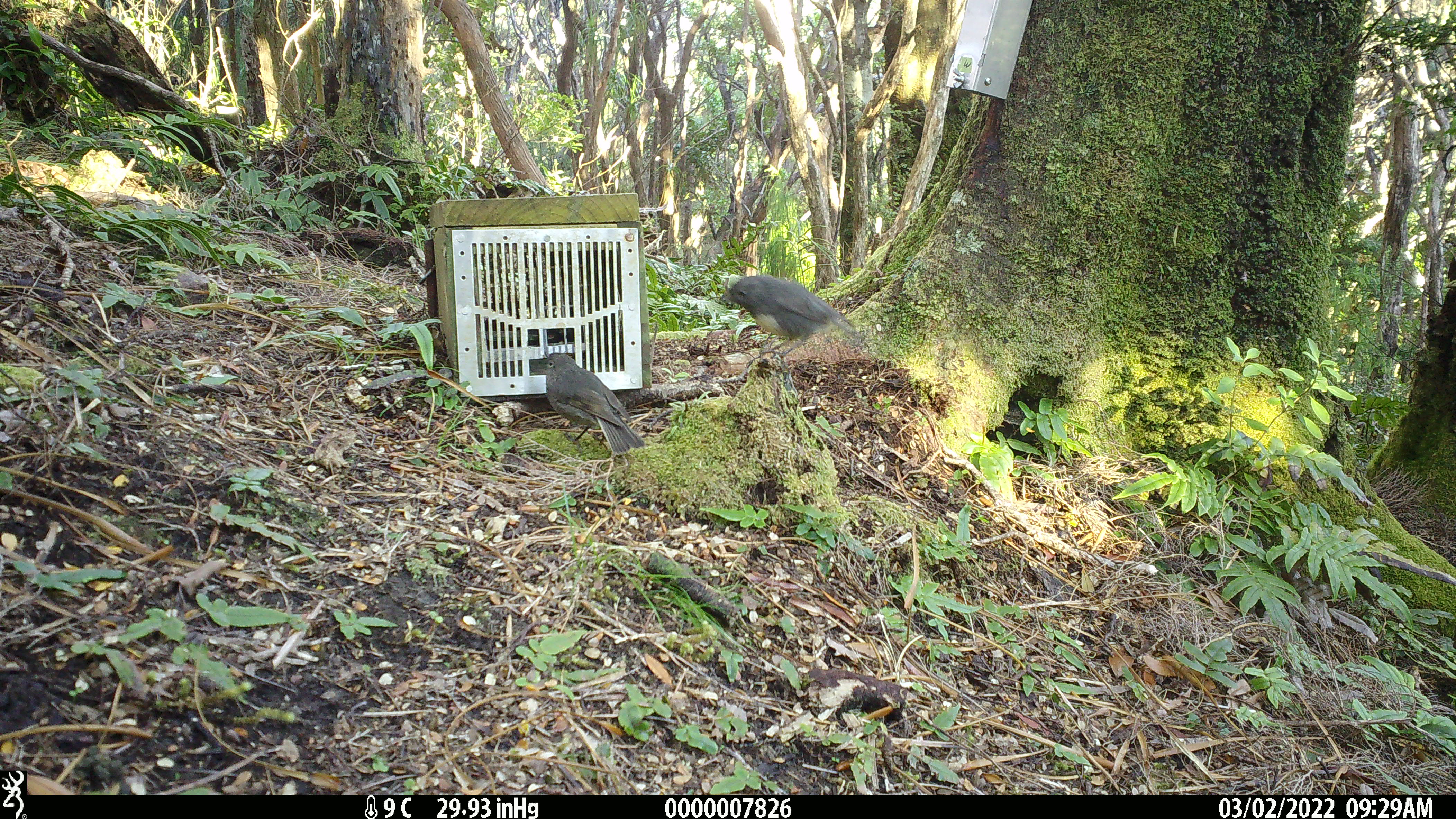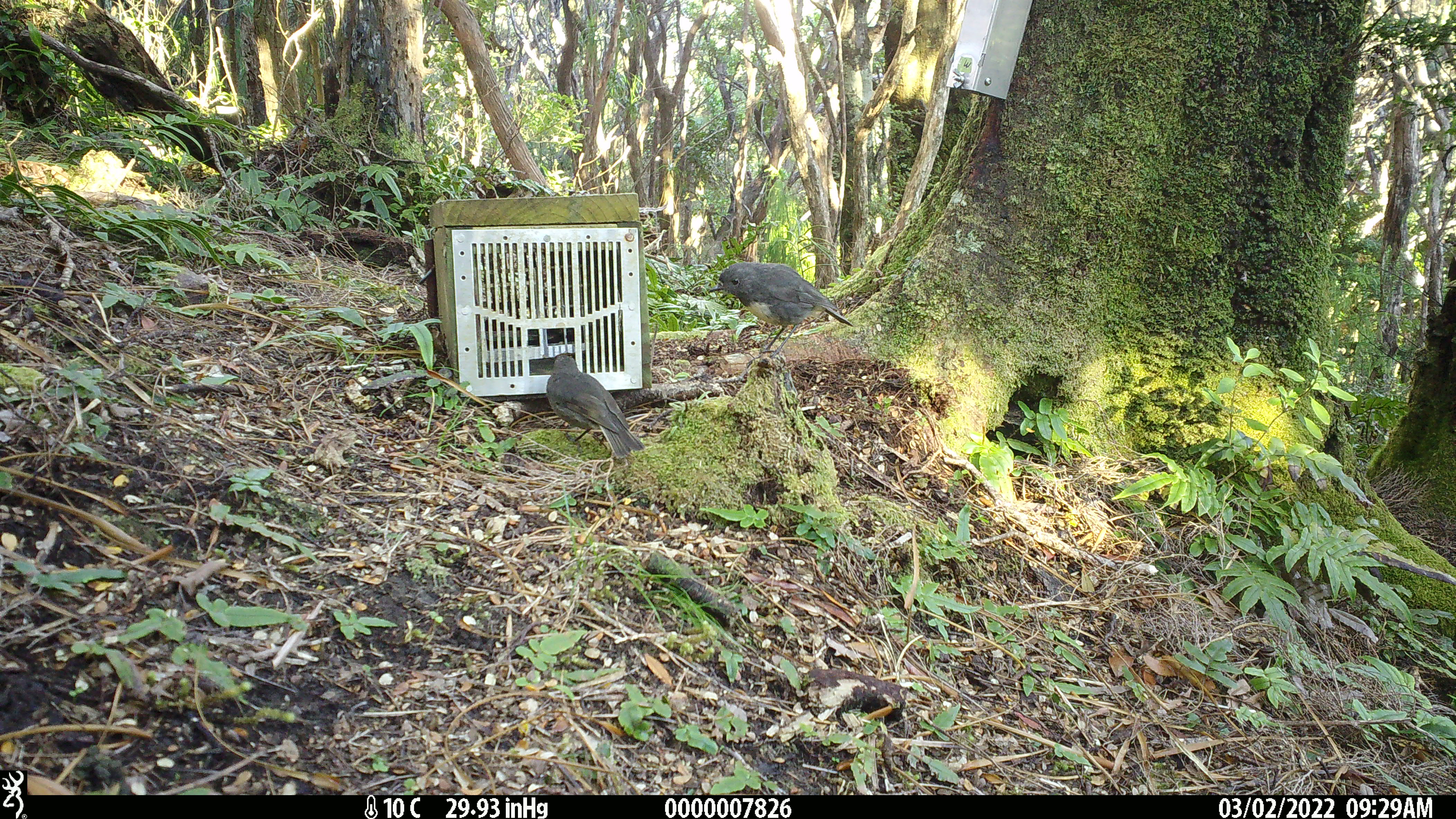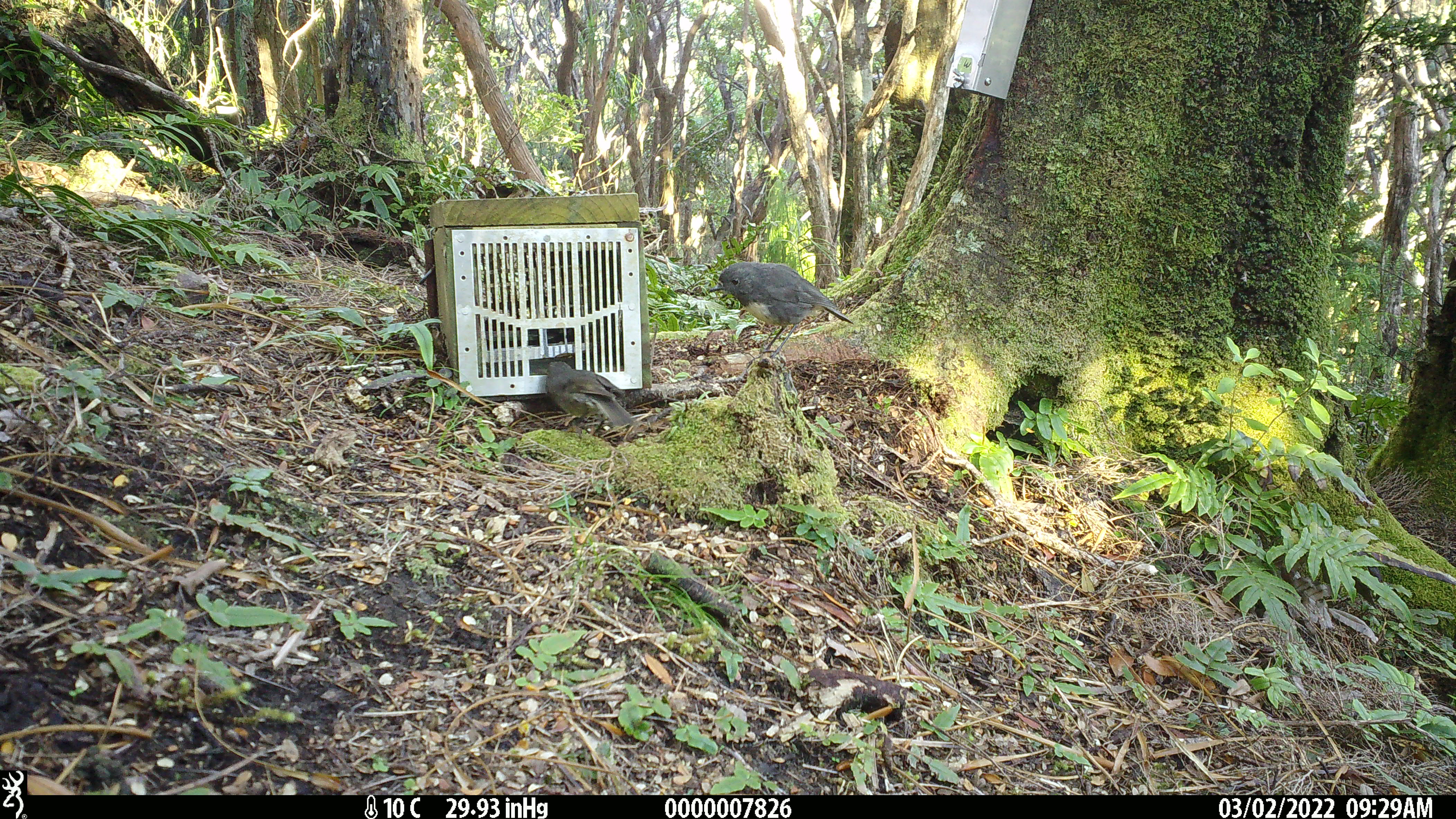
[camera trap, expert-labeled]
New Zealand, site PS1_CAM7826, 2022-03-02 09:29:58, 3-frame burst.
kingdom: Animalia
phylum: Chordata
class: Aves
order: Passeriformes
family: Petroicidae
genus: Petroica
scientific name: Petroica australis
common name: new zealand robin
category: robin